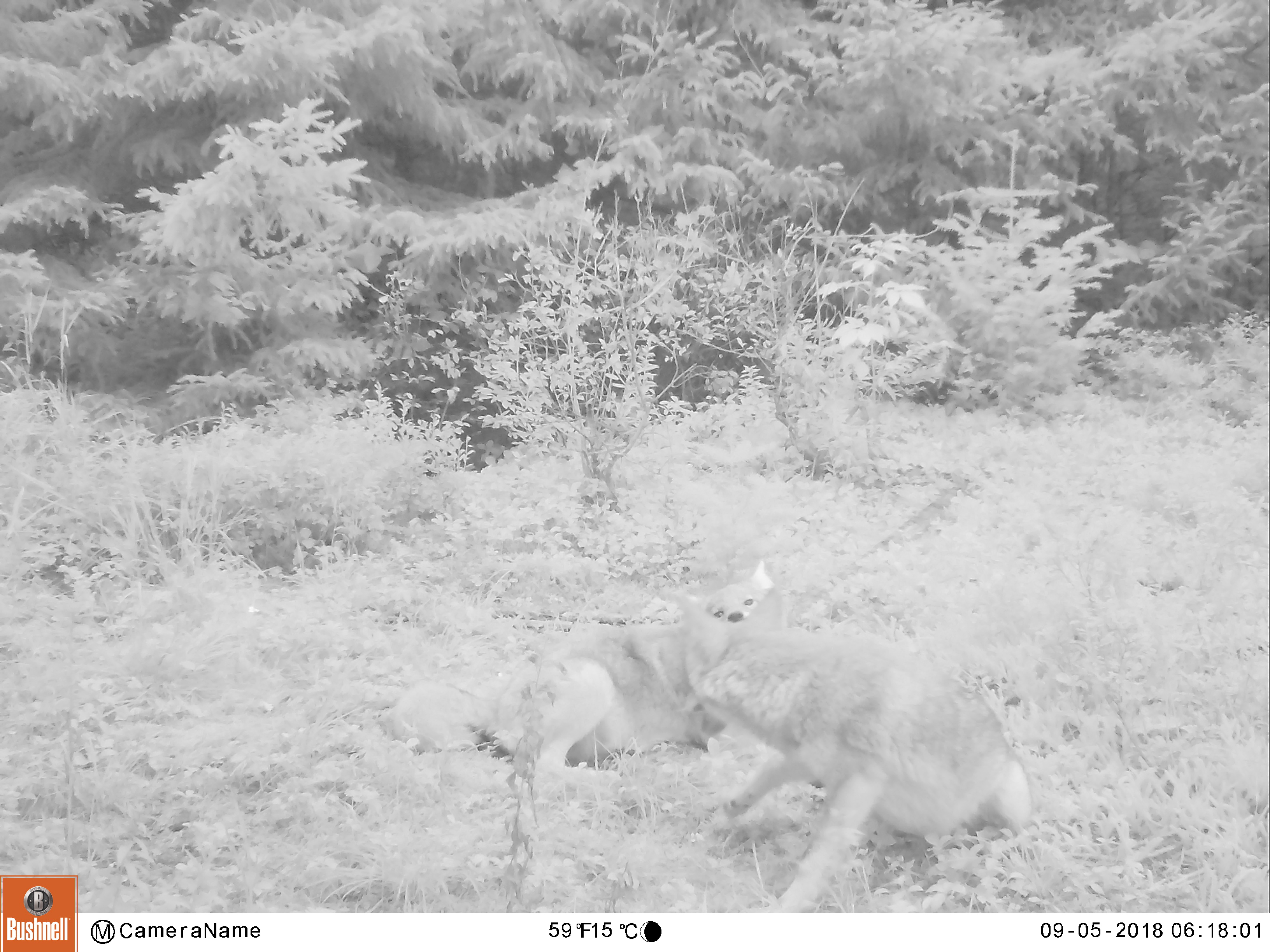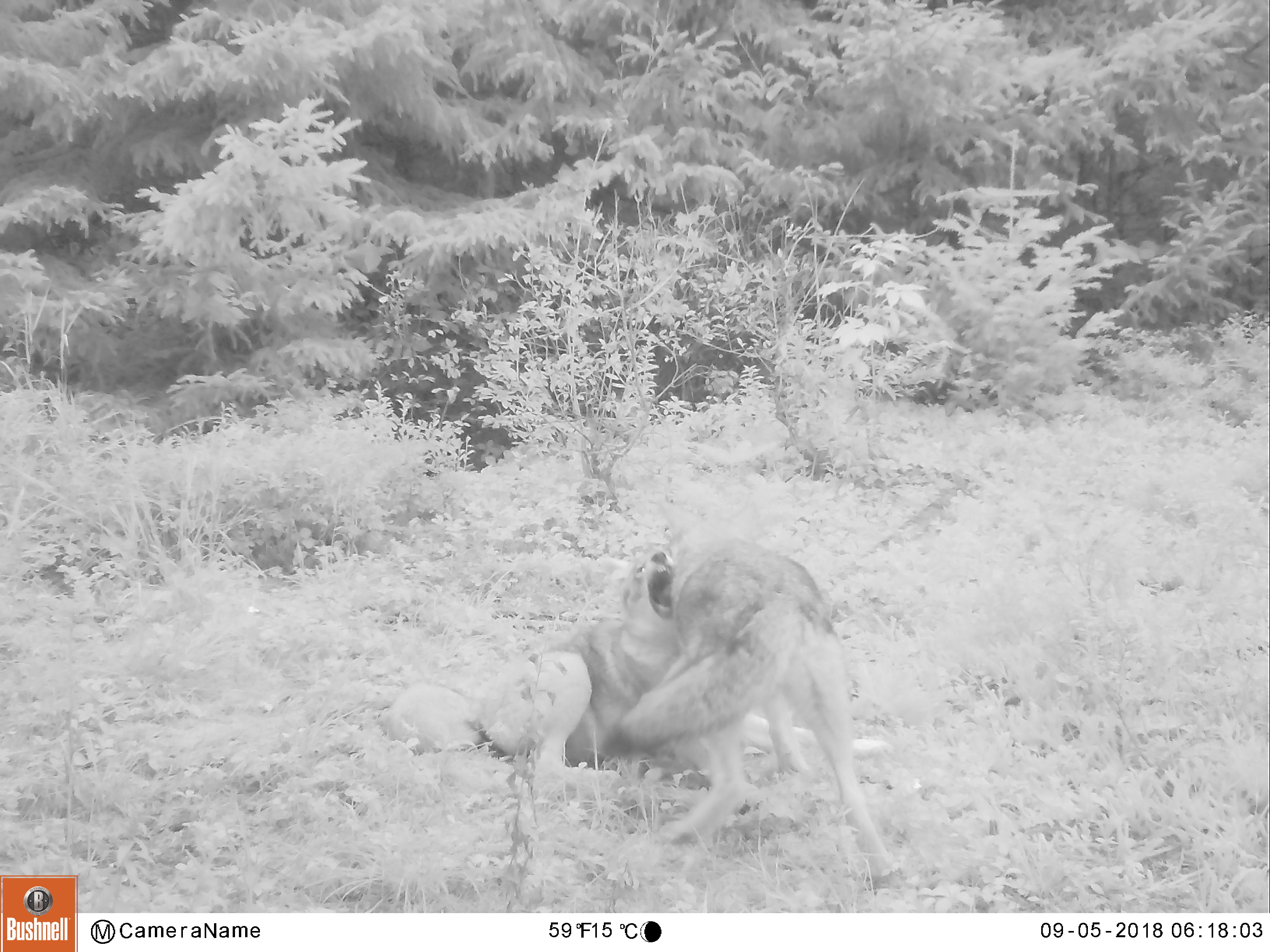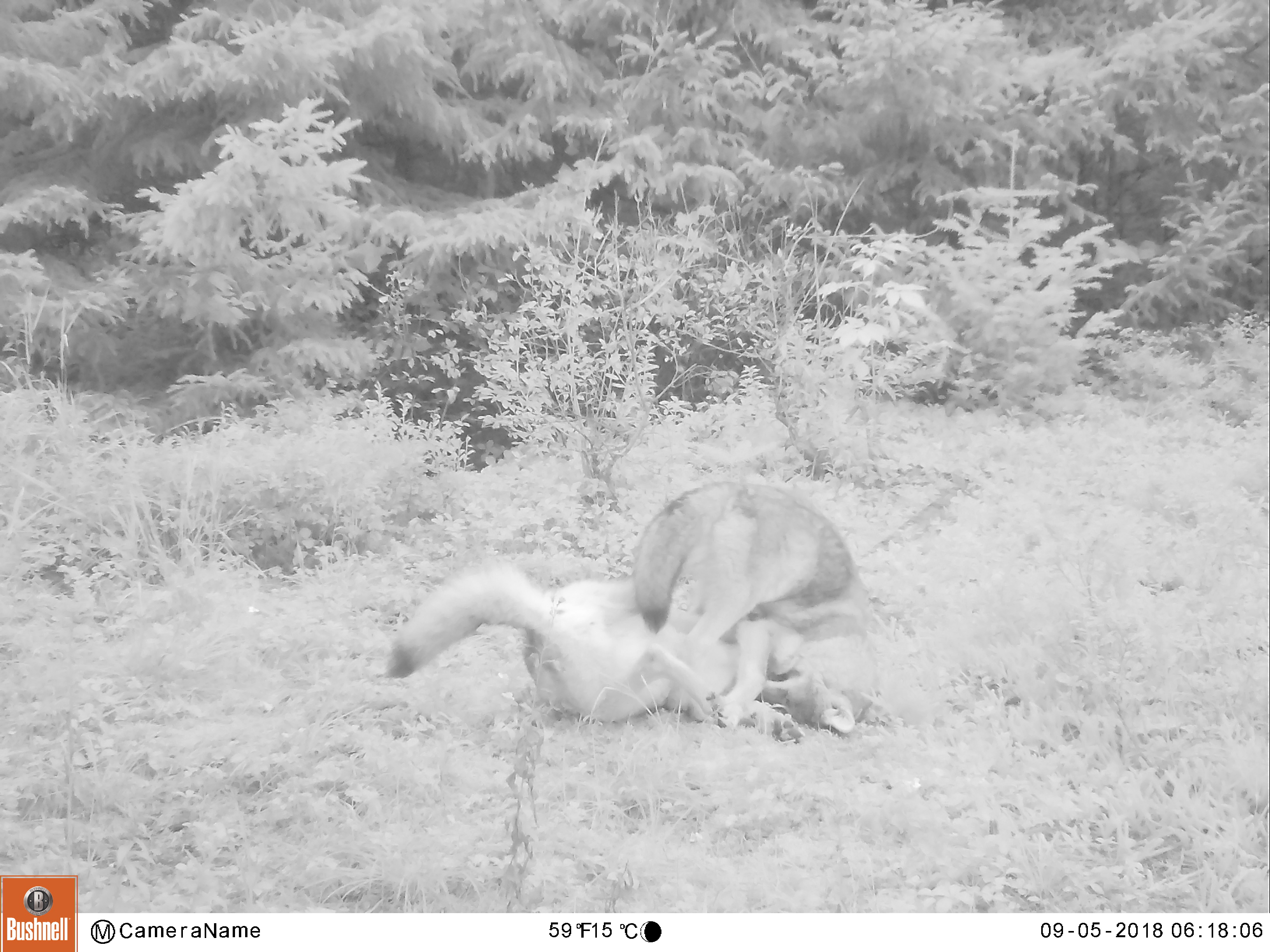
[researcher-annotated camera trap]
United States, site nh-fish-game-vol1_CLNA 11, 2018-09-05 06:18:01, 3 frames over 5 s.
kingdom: Animalia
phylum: Chordata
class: Mammalia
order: Carnivora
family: Canidae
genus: Canis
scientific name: Canis latrans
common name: coyote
Coyote (Canis latrans).